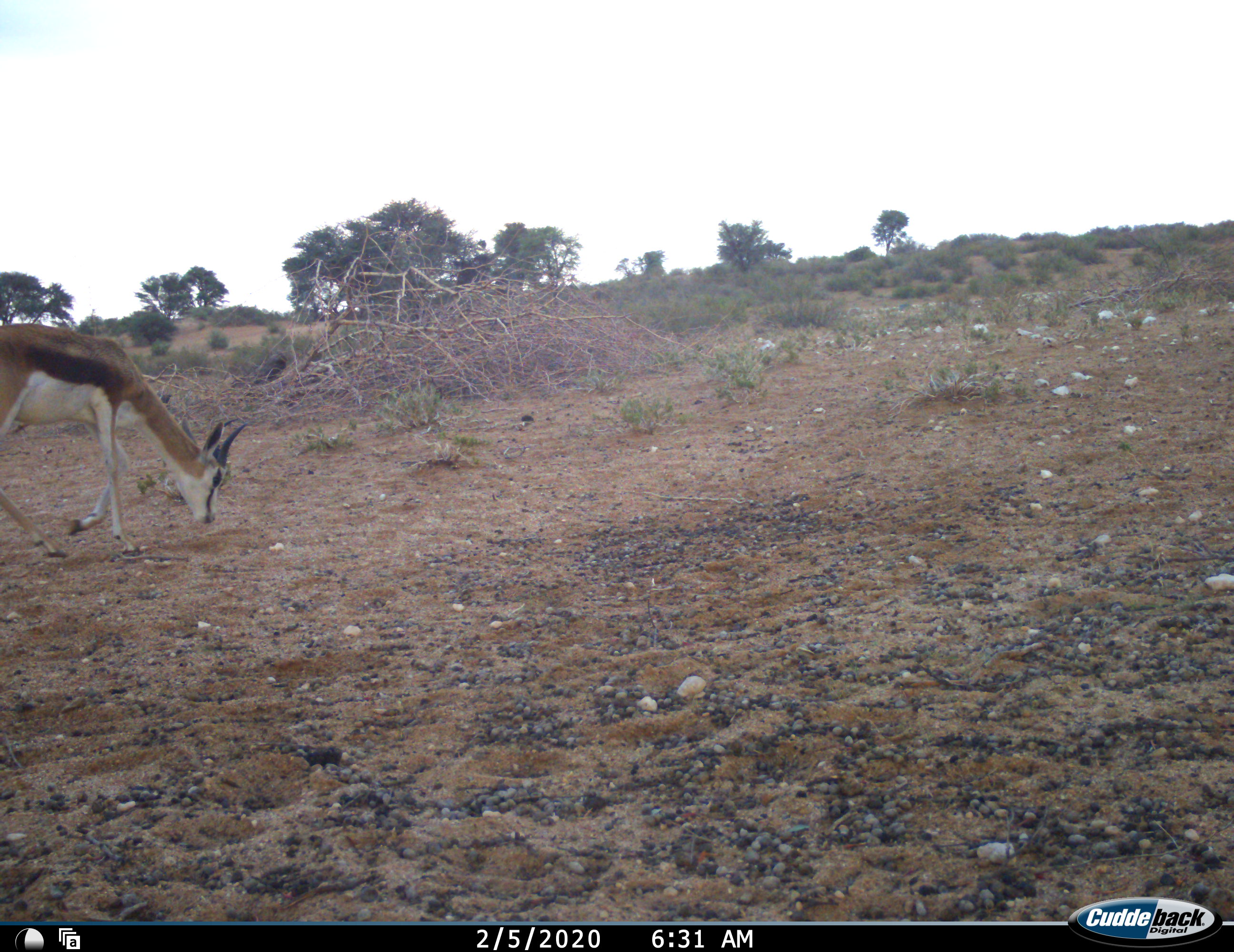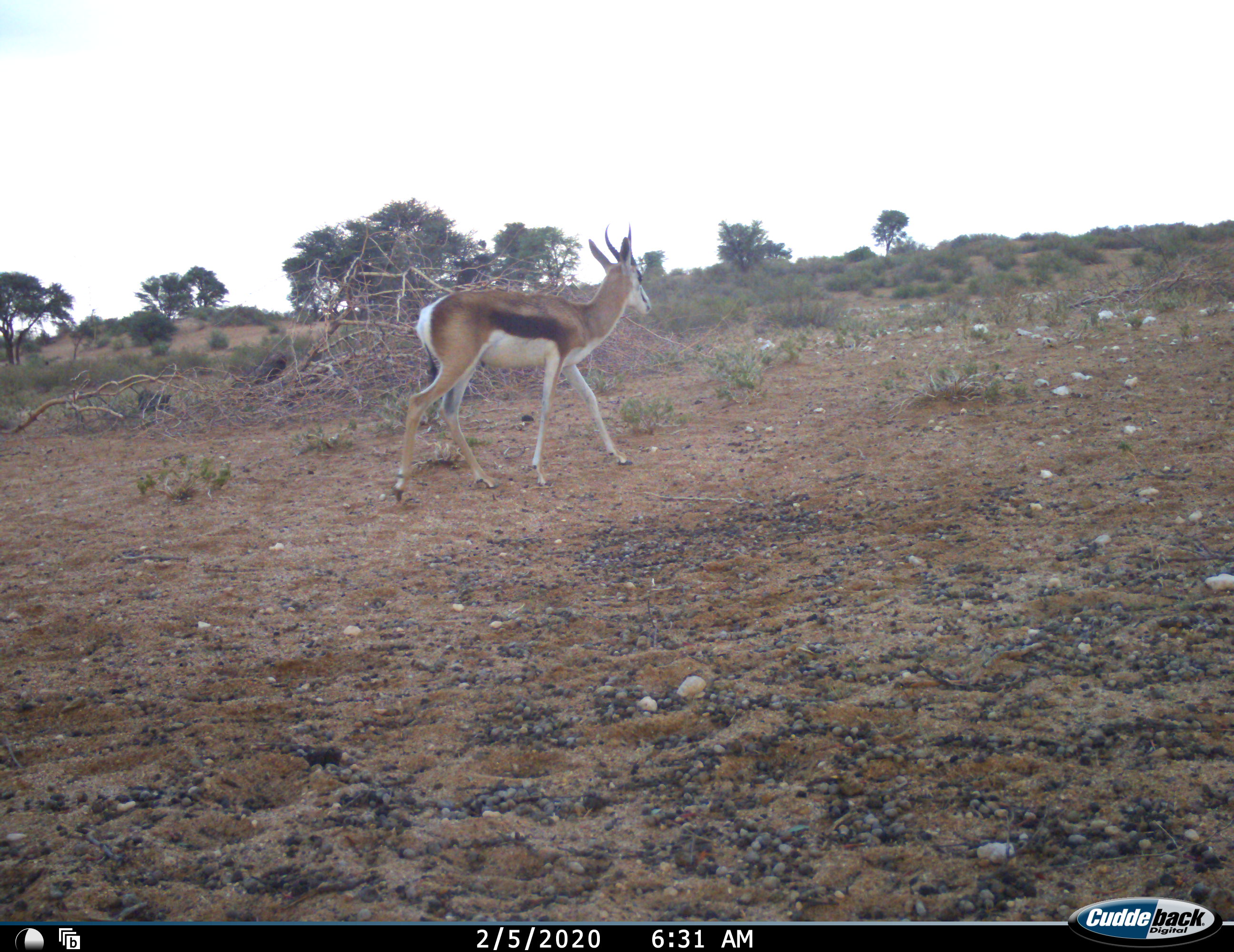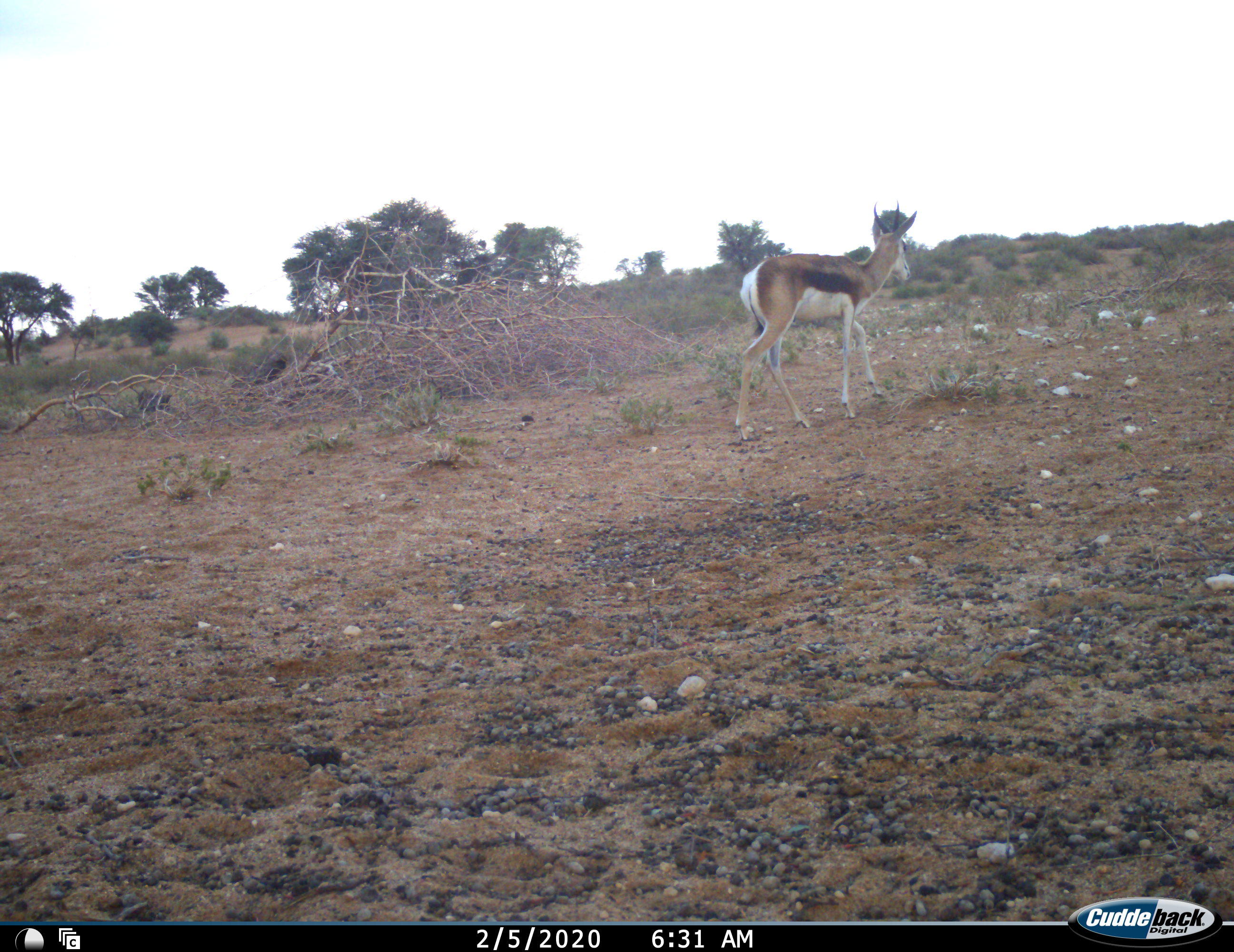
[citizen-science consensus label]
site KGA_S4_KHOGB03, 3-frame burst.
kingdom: Animalia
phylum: Chordata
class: Mammalia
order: Artiodactyla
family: Bovidae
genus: Antidorcas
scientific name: Antidorcas marsupialis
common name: springbok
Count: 1.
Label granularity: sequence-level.